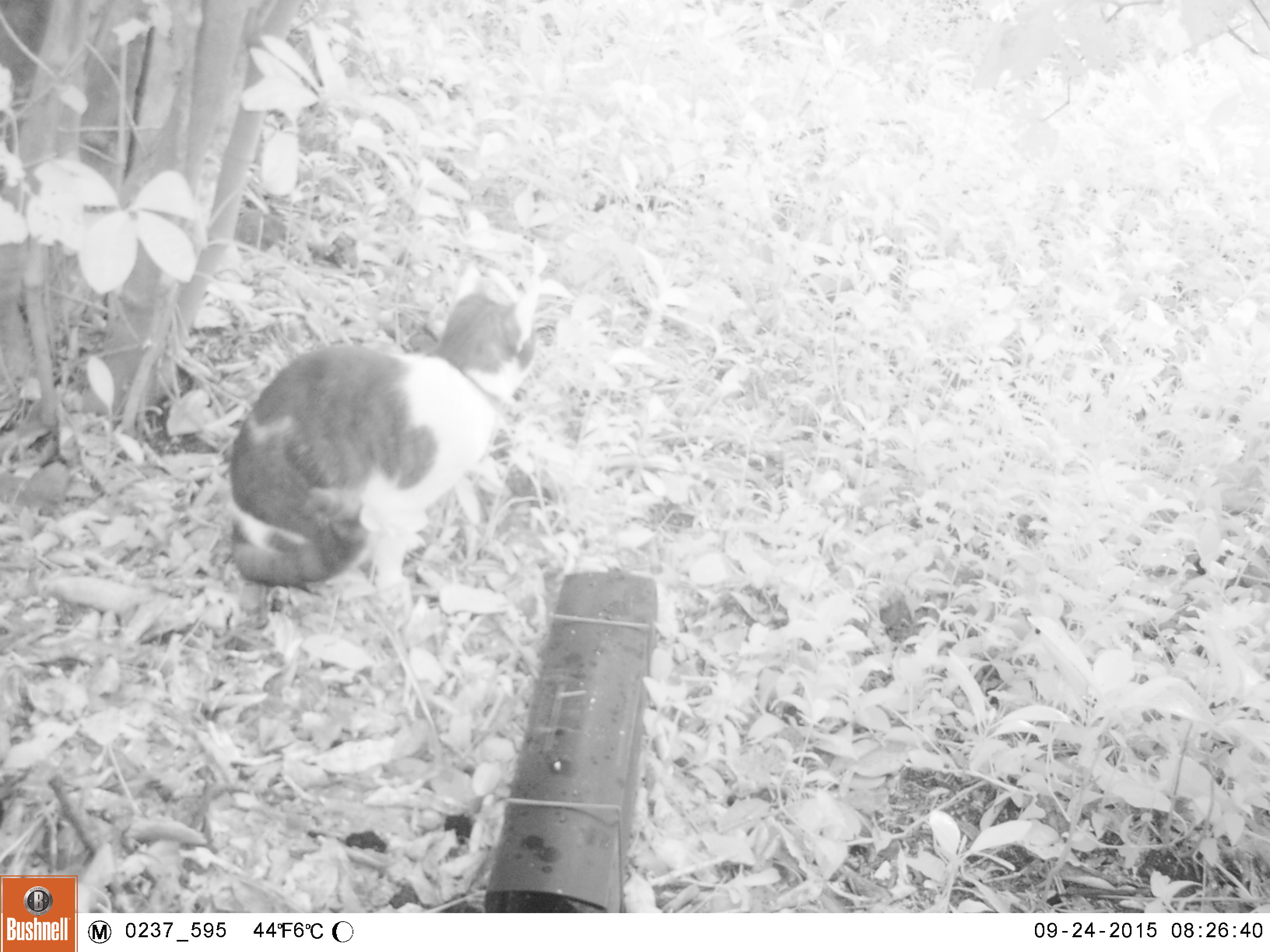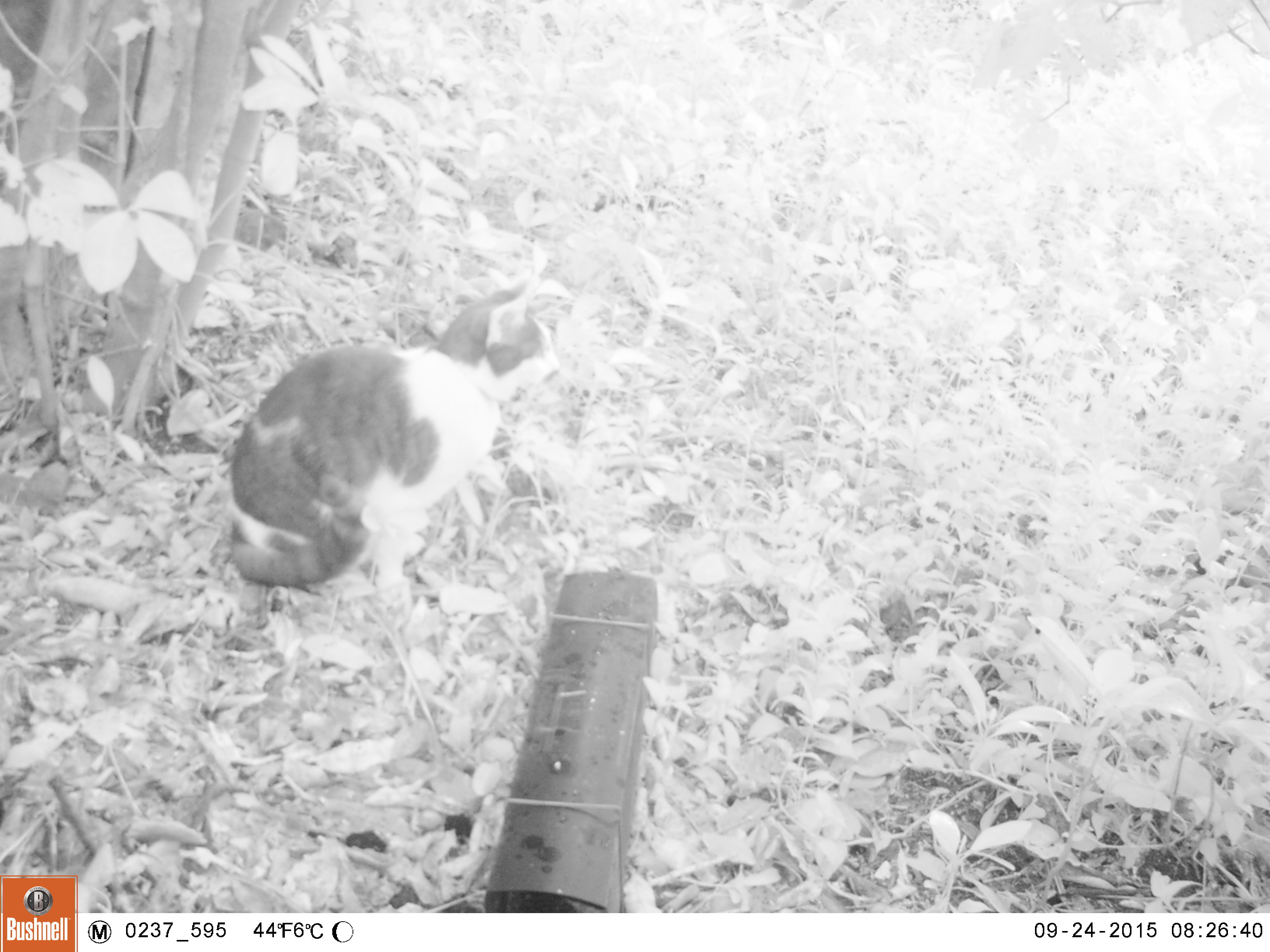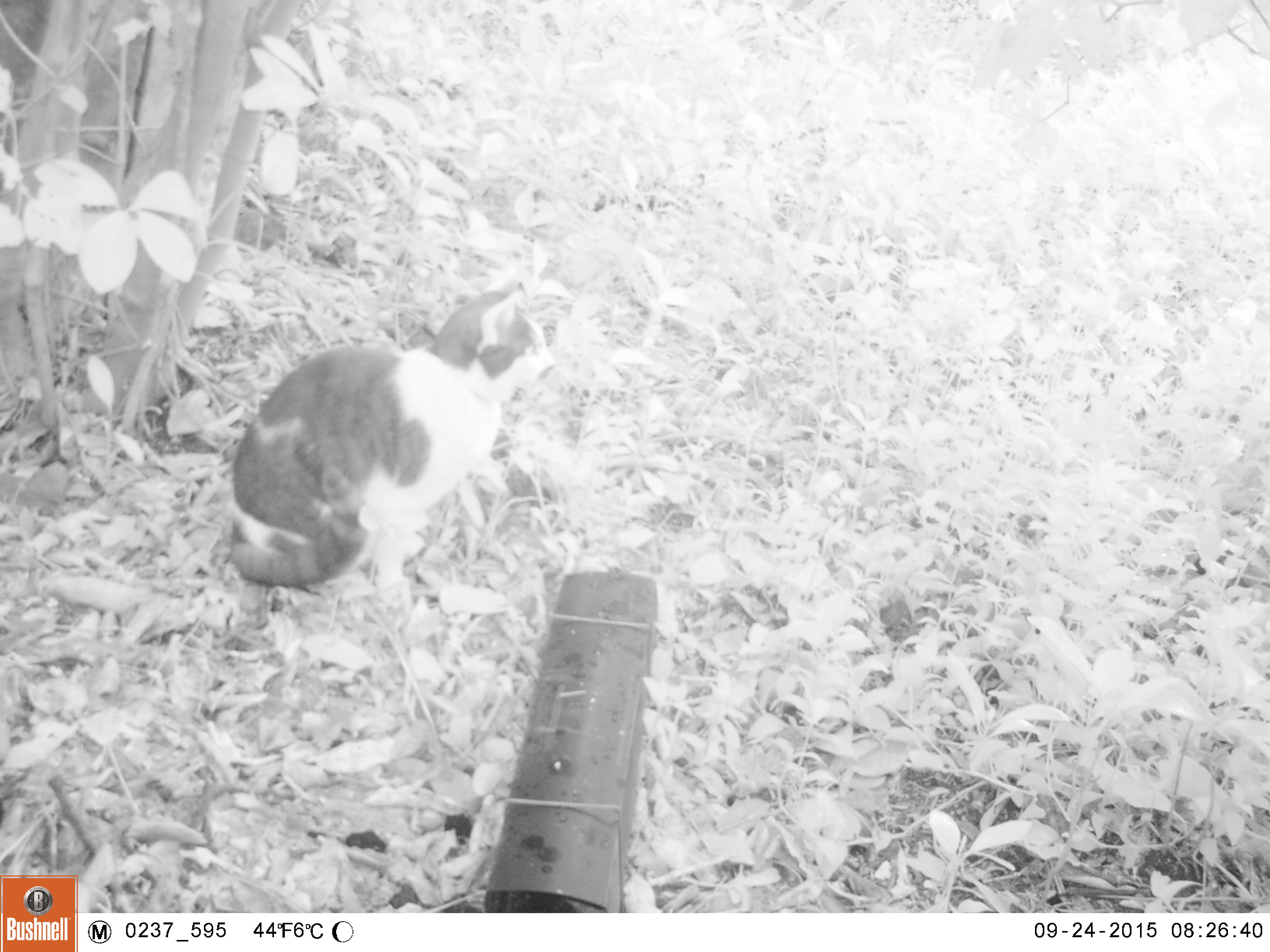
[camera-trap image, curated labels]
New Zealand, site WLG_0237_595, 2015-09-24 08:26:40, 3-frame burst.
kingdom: Animalia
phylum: Chordata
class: Mammalia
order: Carnivora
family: Felidae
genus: Felis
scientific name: Felis catus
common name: domestic cat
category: cat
Cat (domestic cat) (Felis catus).